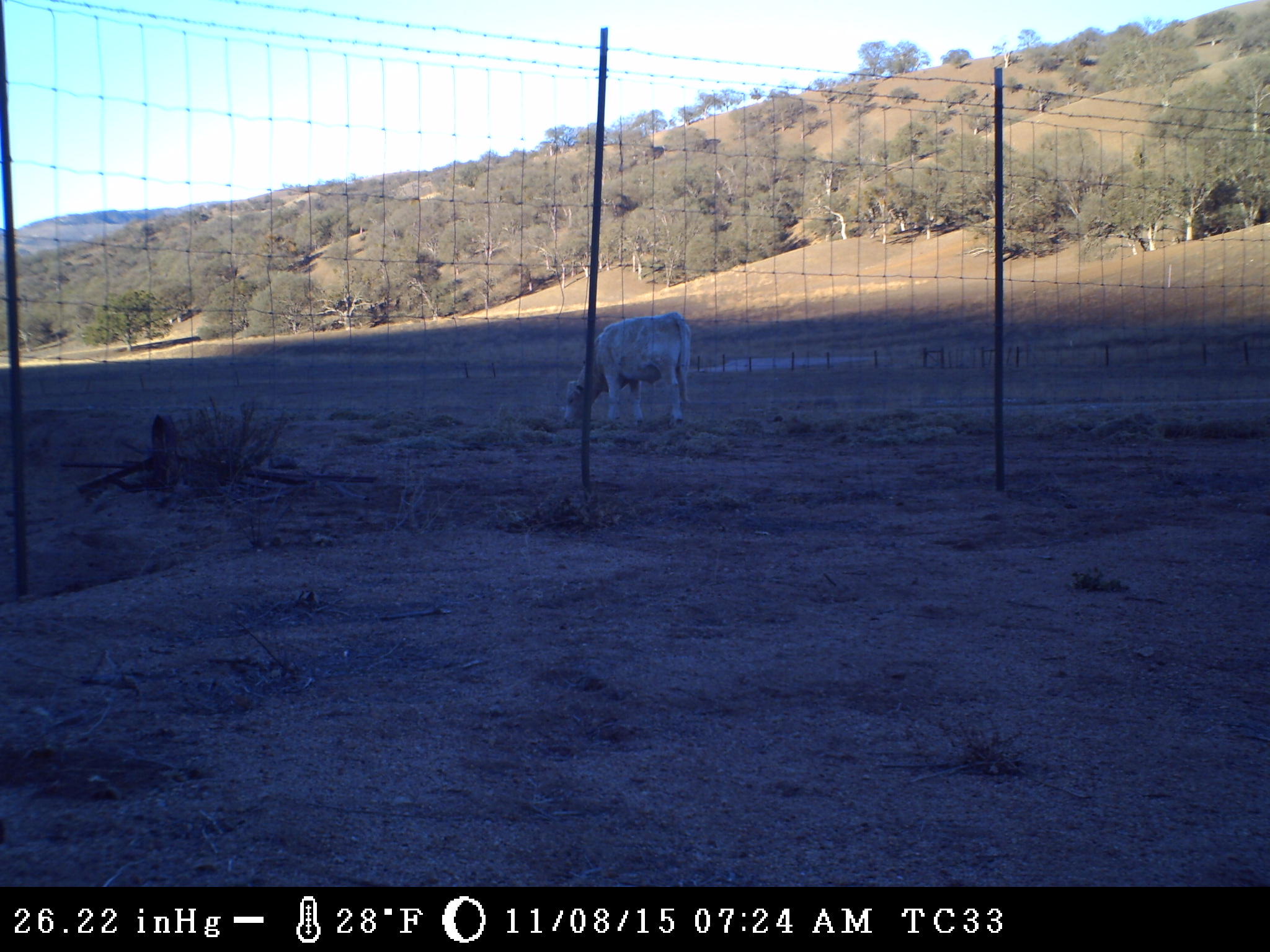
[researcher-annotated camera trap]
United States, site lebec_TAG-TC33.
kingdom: Animalia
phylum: Chordata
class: Mammalia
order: Artiodactyla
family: Bovidae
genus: Bos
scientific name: Bos taurus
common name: domestic cow